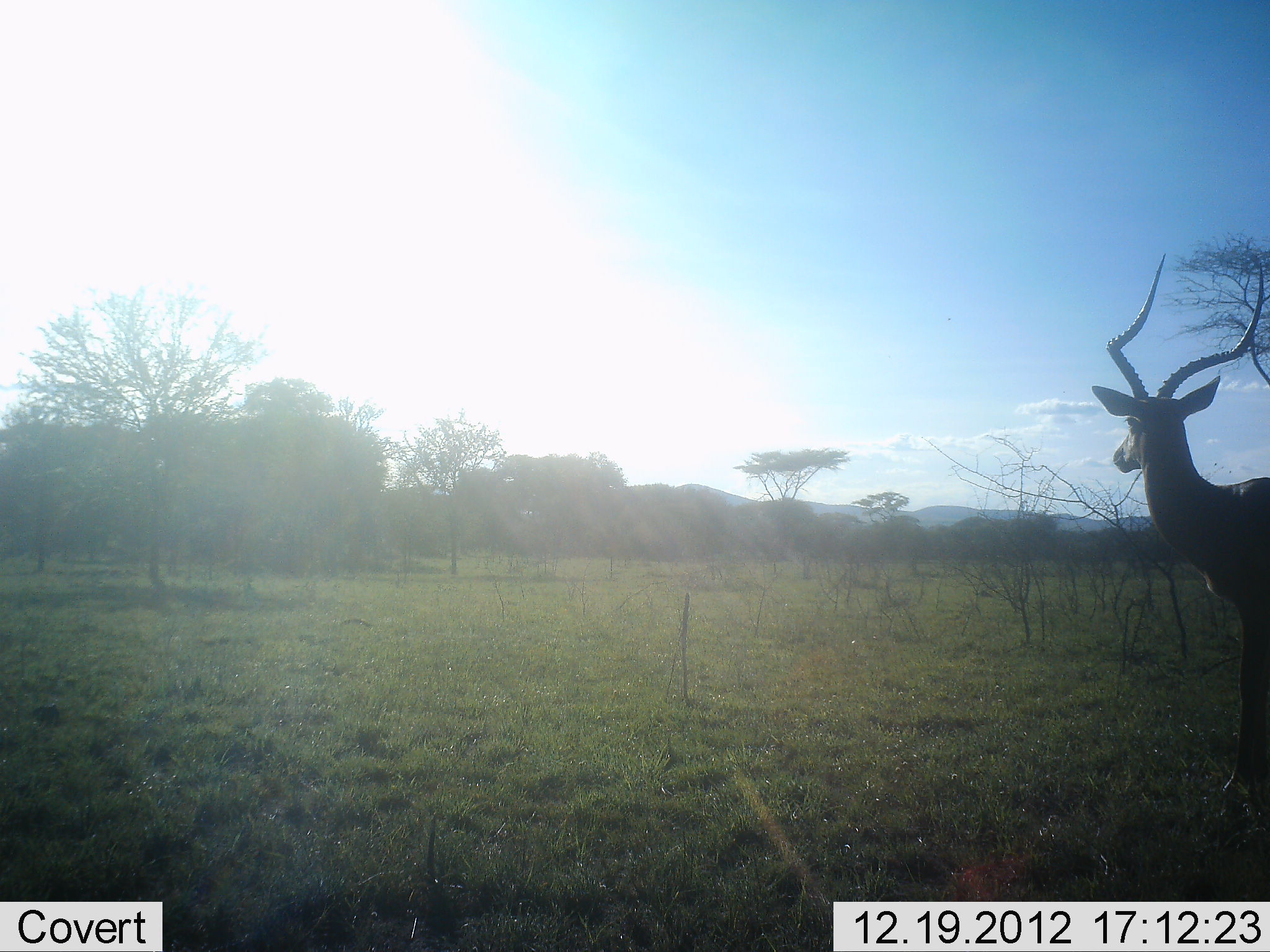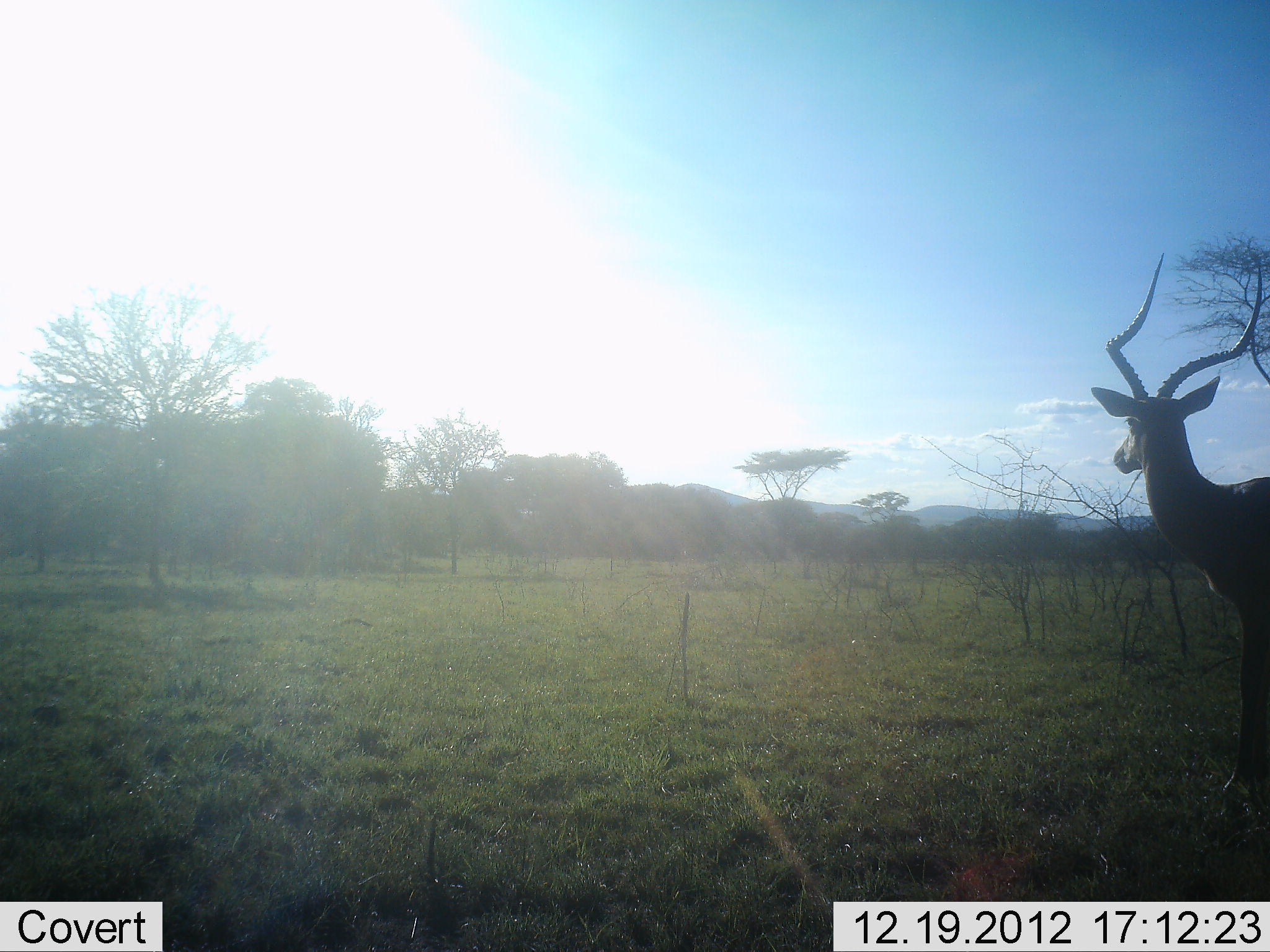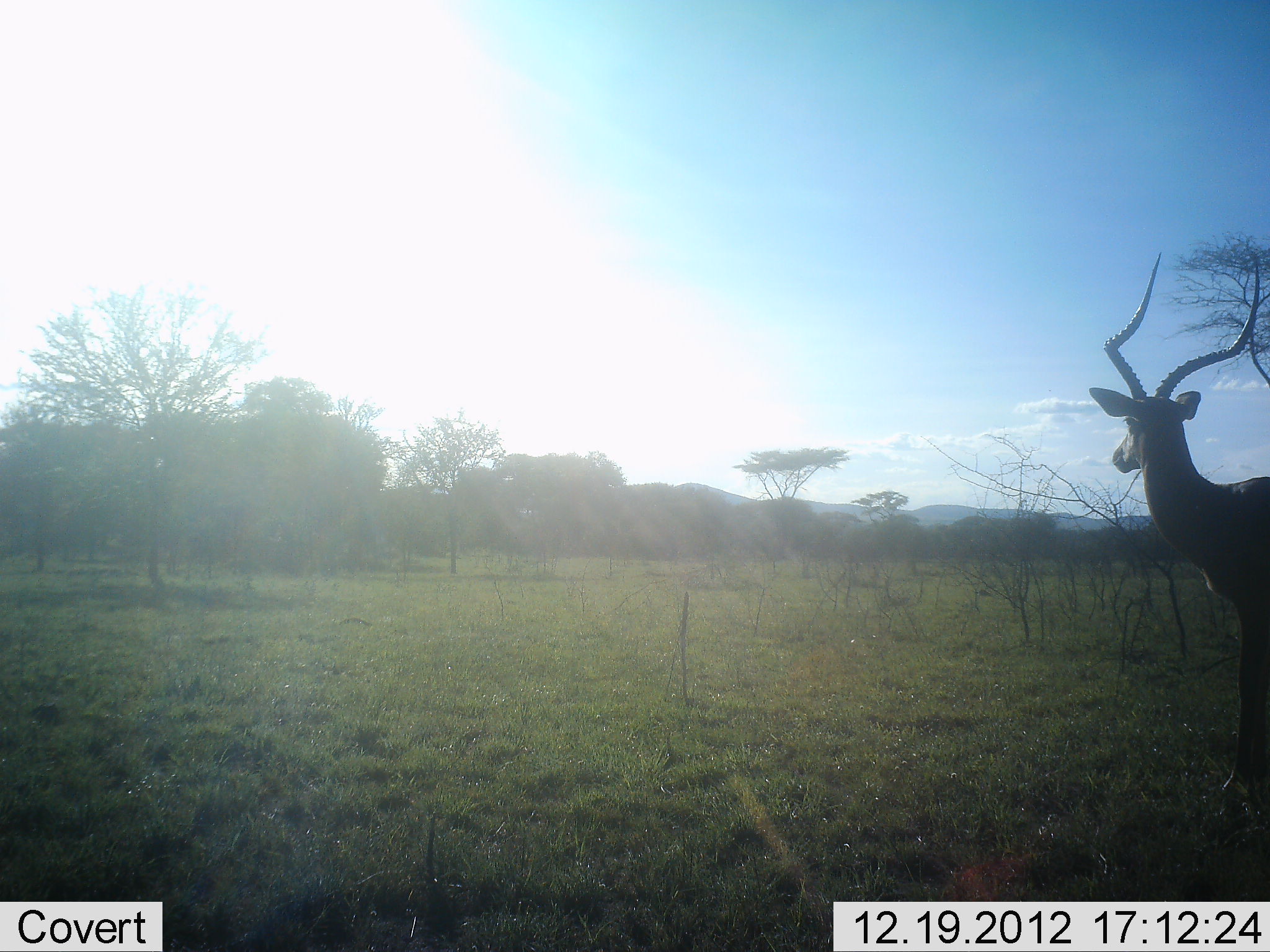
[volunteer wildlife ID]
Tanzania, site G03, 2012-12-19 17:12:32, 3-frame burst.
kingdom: Animalia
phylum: Chordata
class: Mammalia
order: Artiodactyla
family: Bovidae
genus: Aepyceros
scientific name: Aepyceros melampus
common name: impala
Impala (Aepyceros melampus), count 1. Behavior (volunteer vote fractions): standing 96%, resting 4%, moving 0%, interacting 0%. Young present (vote fraction): 0%. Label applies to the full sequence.